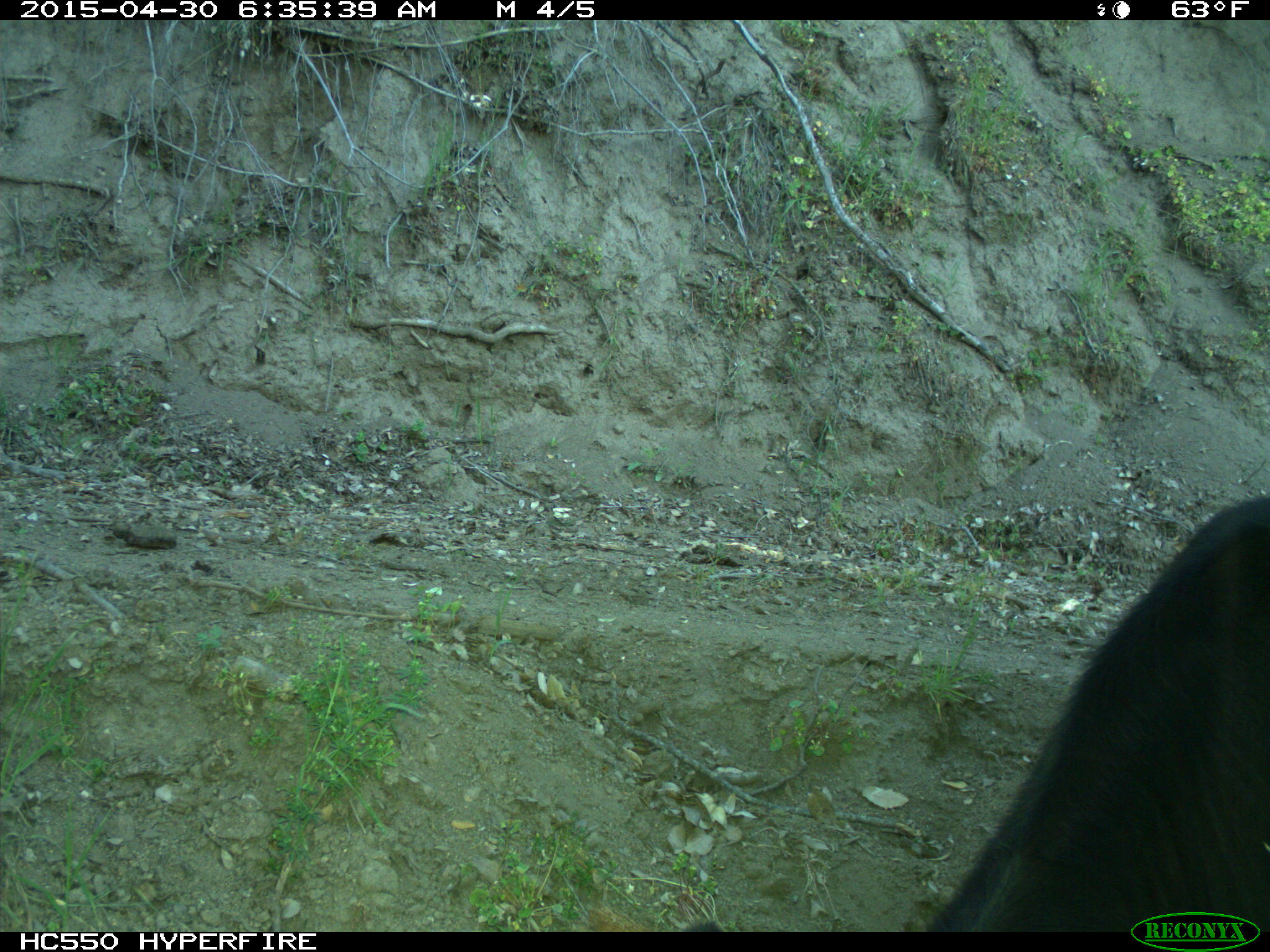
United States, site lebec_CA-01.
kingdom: Animalia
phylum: Chordata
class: Mammalia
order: Artiodactyla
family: Bovidae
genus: Bos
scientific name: Bos taurus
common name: domestic cow